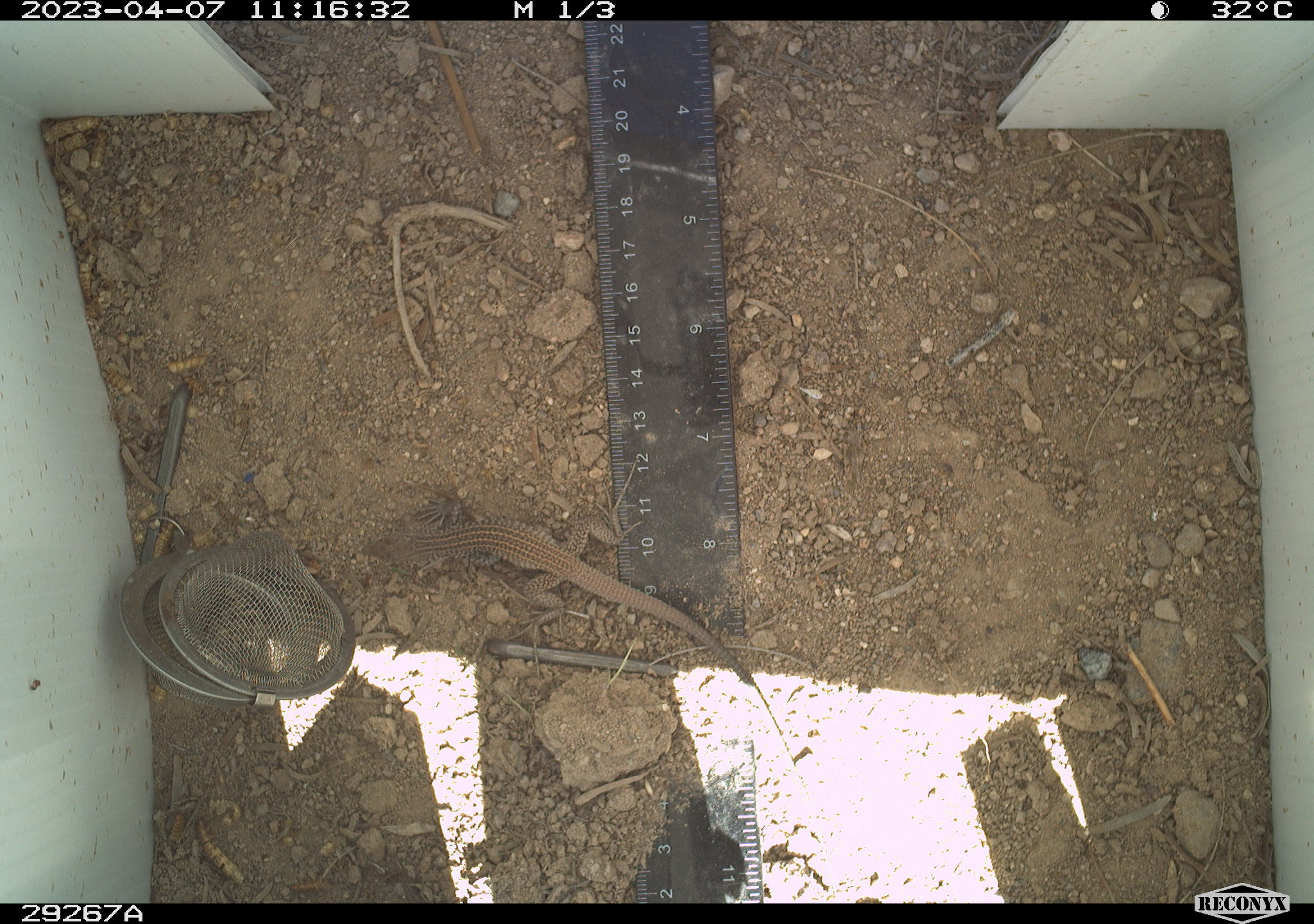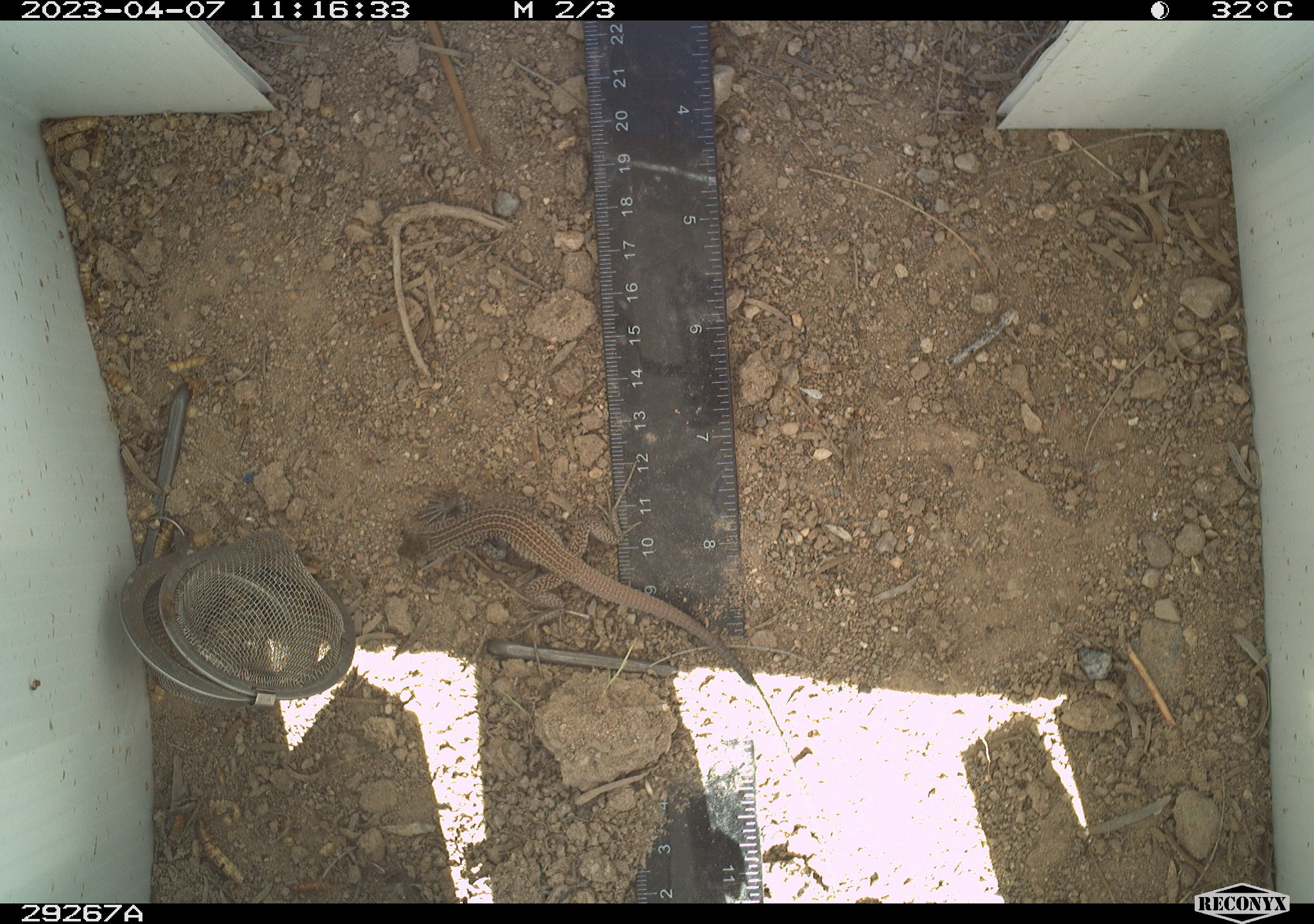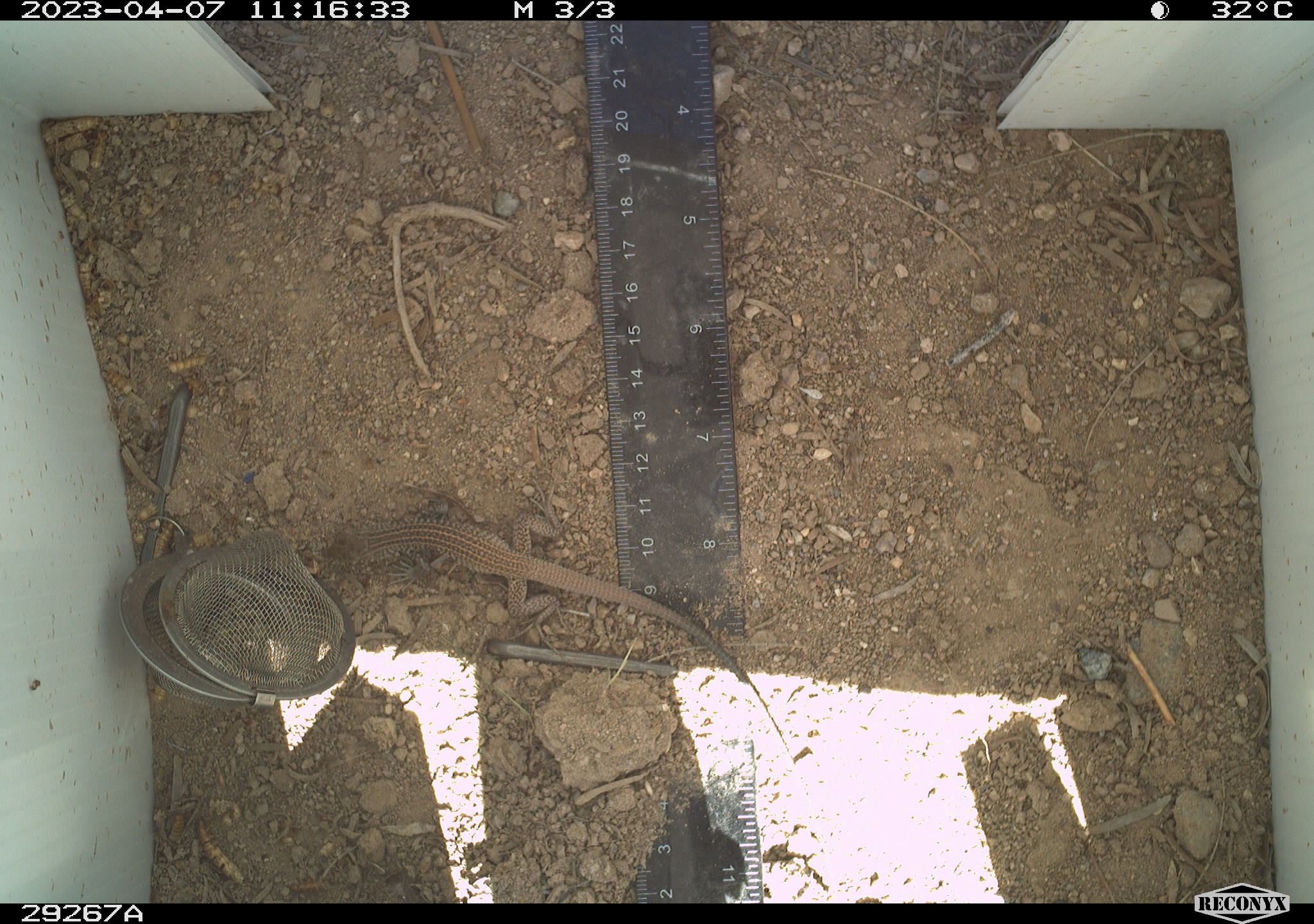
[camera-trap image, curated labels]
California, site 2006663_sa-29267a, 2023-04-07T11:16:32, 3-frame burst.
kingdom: Animalia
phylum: Chordata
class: Reptilia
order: Squamata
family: Teiidae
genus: Aspidoscelis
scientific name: Aspidoscelis tigris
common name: western whiptail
Western whiptail (Aspidoscelis tigris).